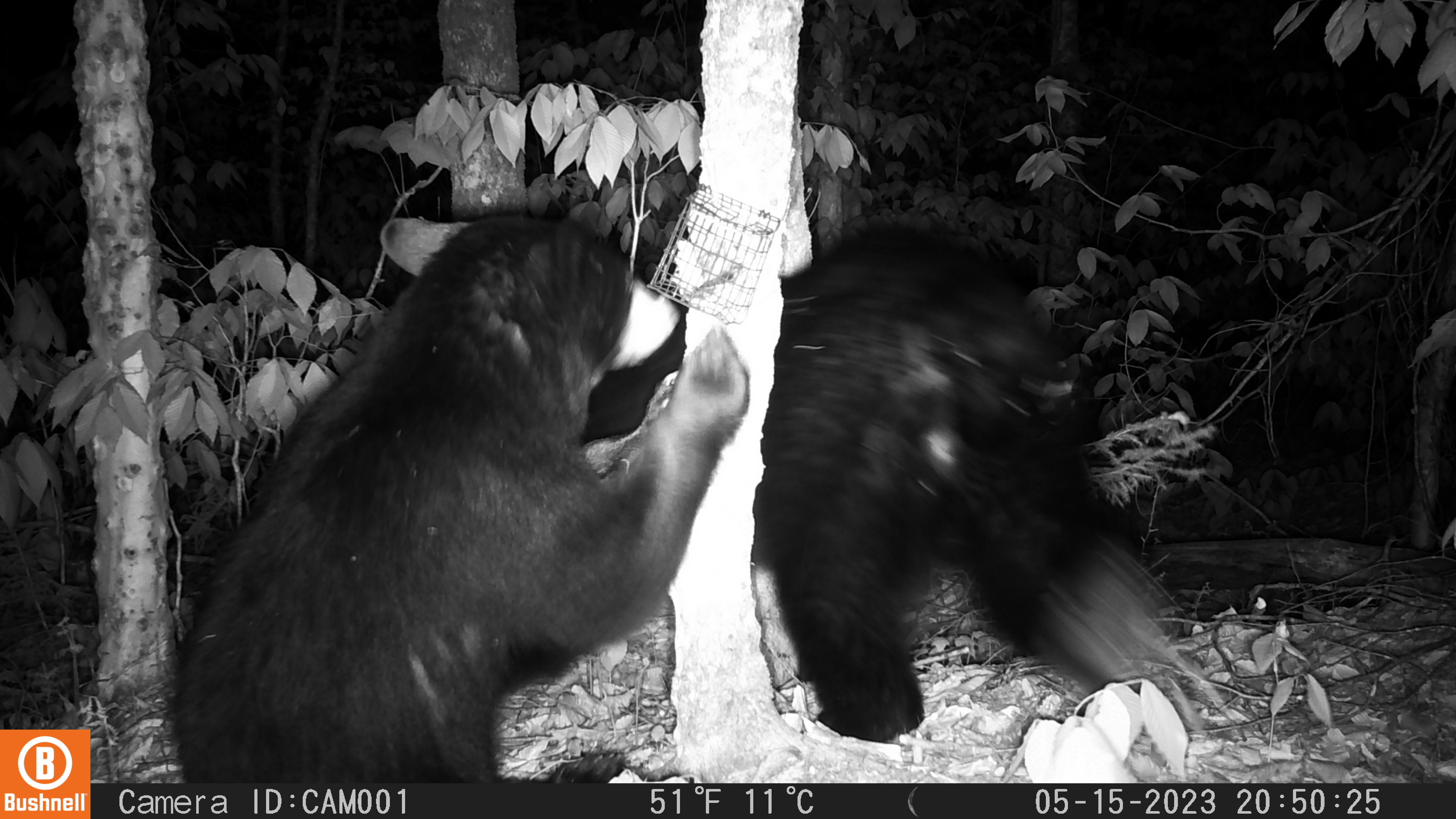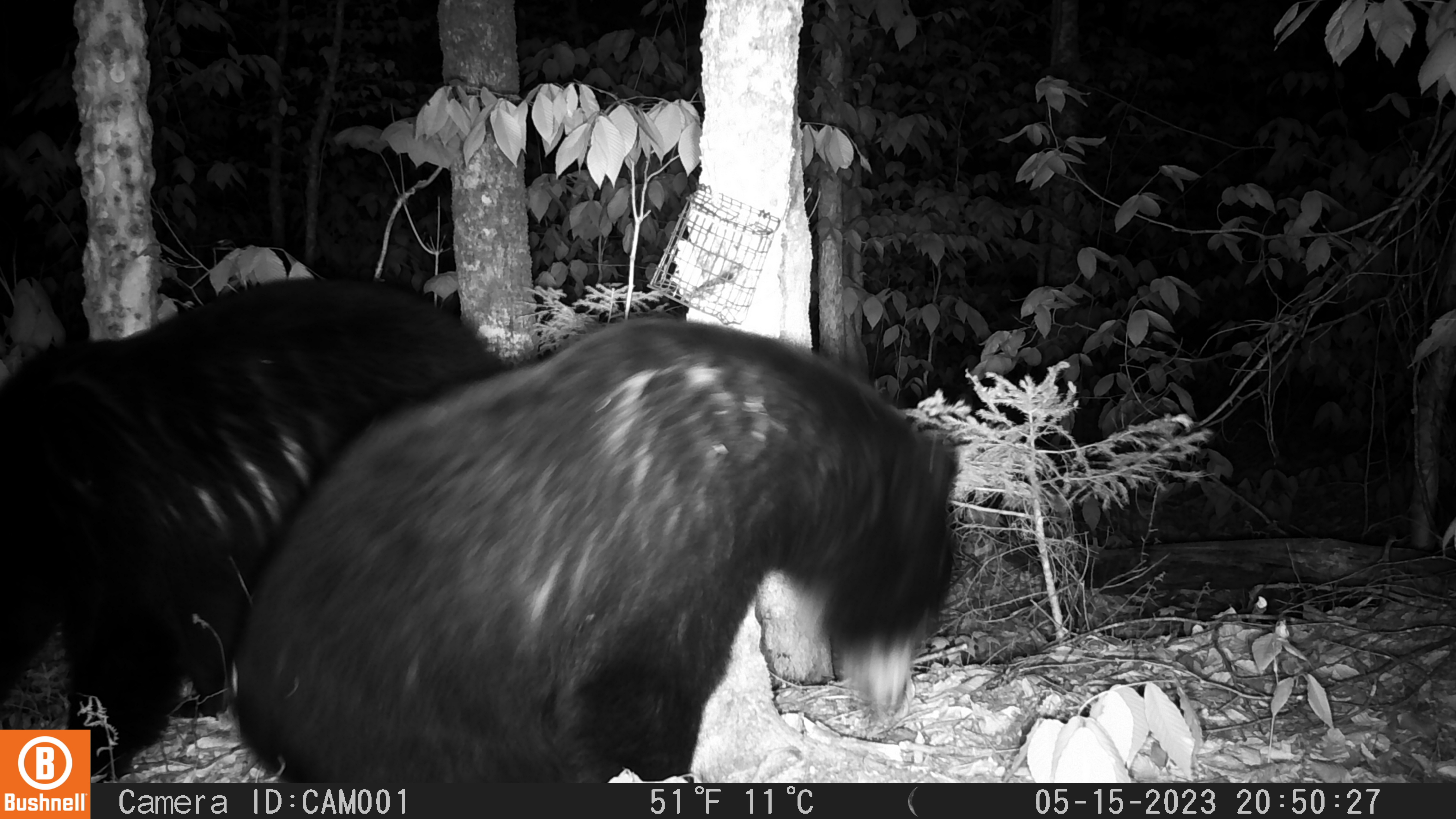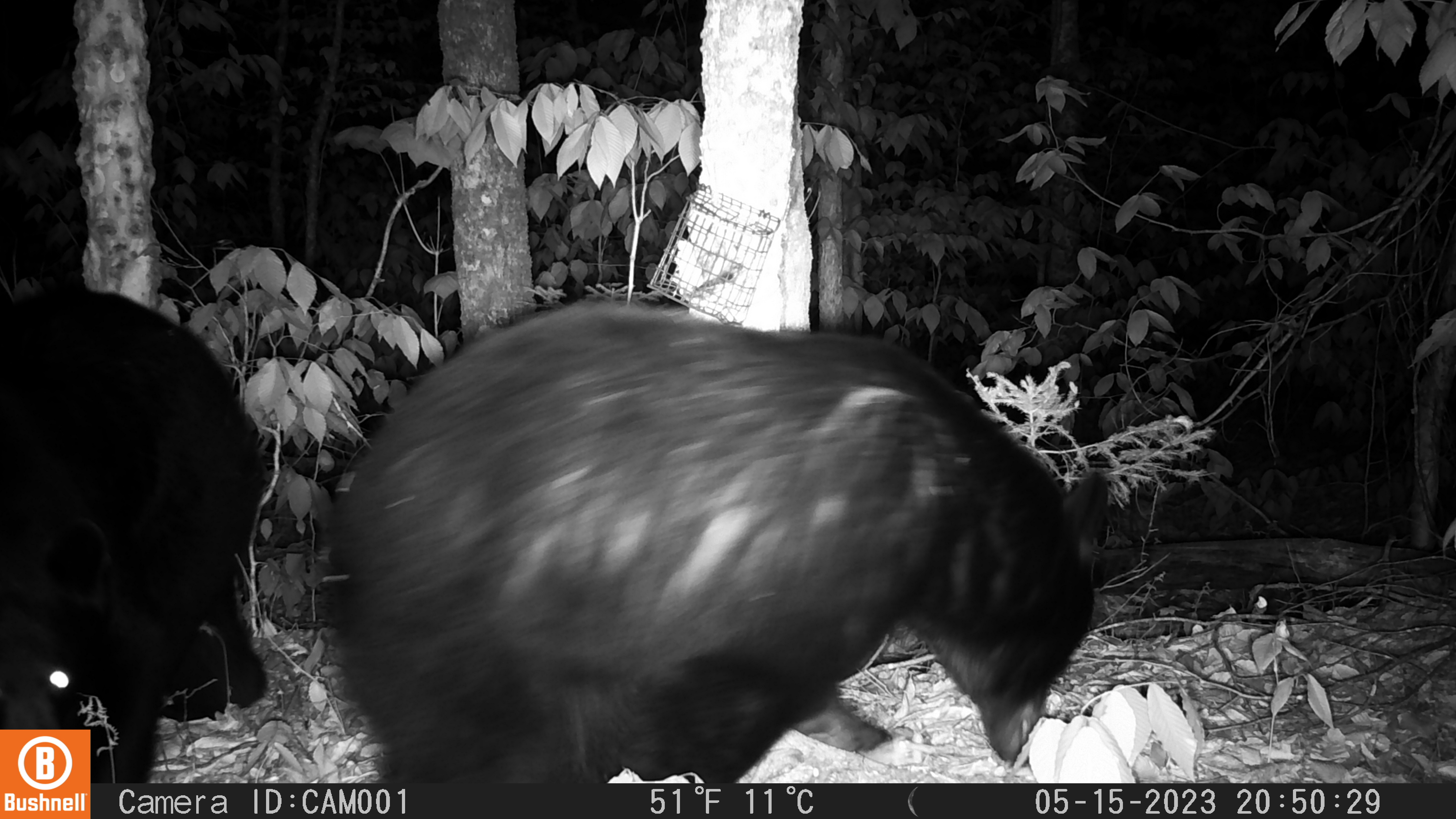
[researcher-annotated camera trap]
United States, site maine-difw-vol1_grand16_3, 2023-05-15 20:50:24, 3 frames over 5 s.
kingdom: Animalia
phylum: Chordata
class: Mammalia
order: Carnivora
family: Ursidae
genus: Ursus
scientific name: Ursus americanus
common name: black bear